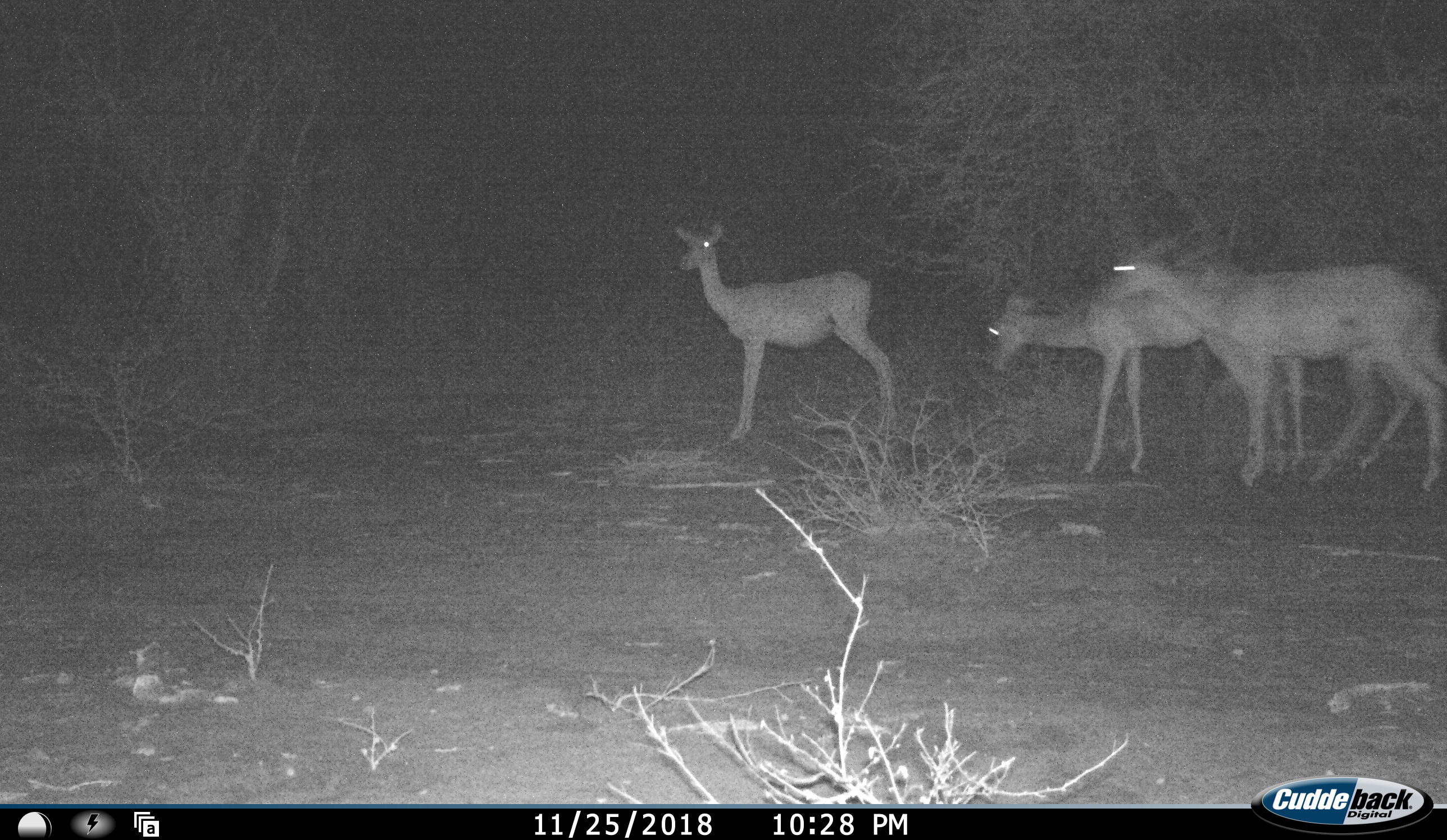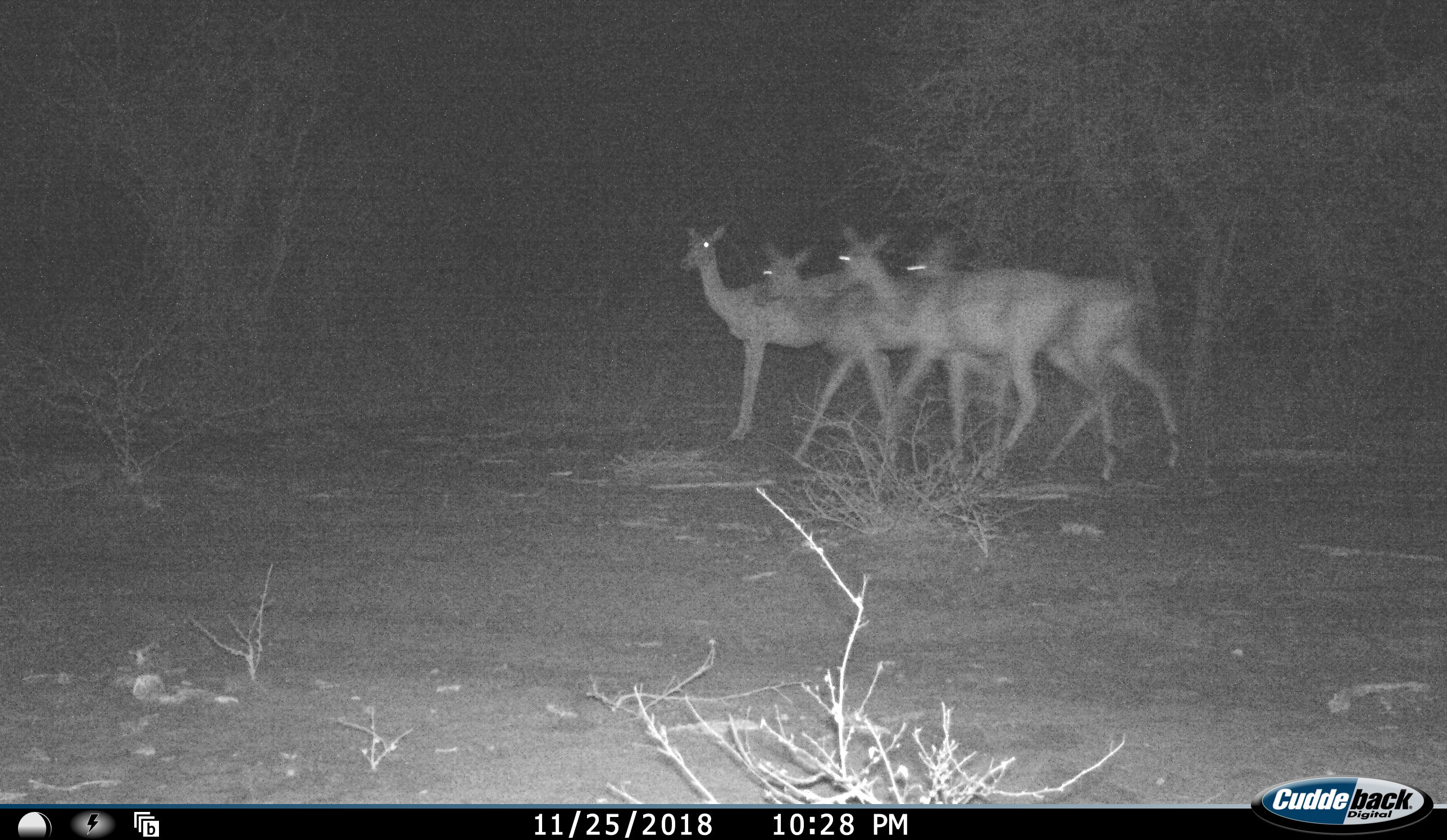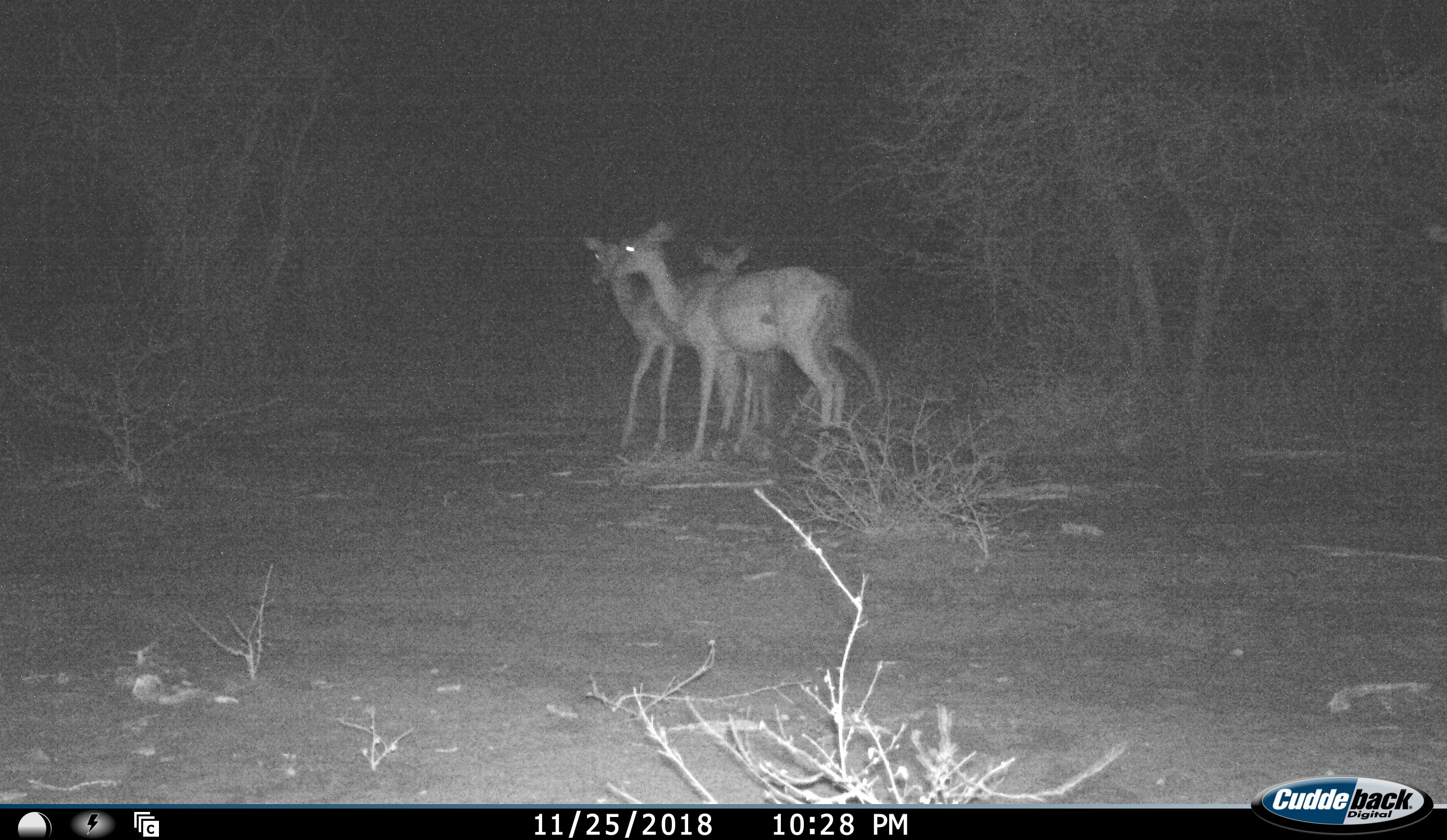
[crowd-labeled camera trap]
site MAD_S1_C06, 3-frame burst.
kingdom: Animalia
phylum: Chordata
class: Mammalia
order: Artiodactyla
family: Bovidae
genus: Aepyceros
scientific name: Aepyceros melampus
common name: impala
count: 4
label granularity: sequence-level